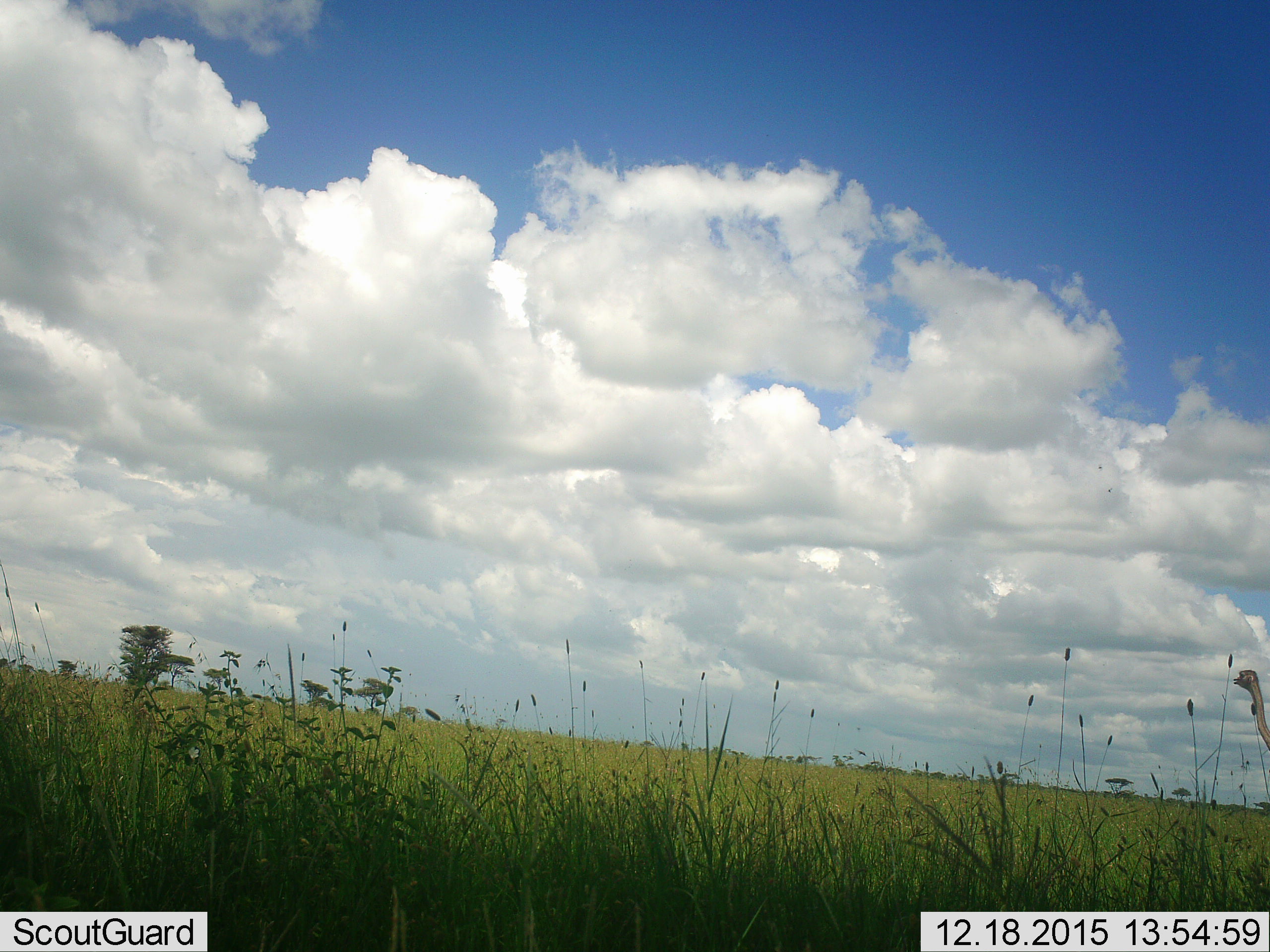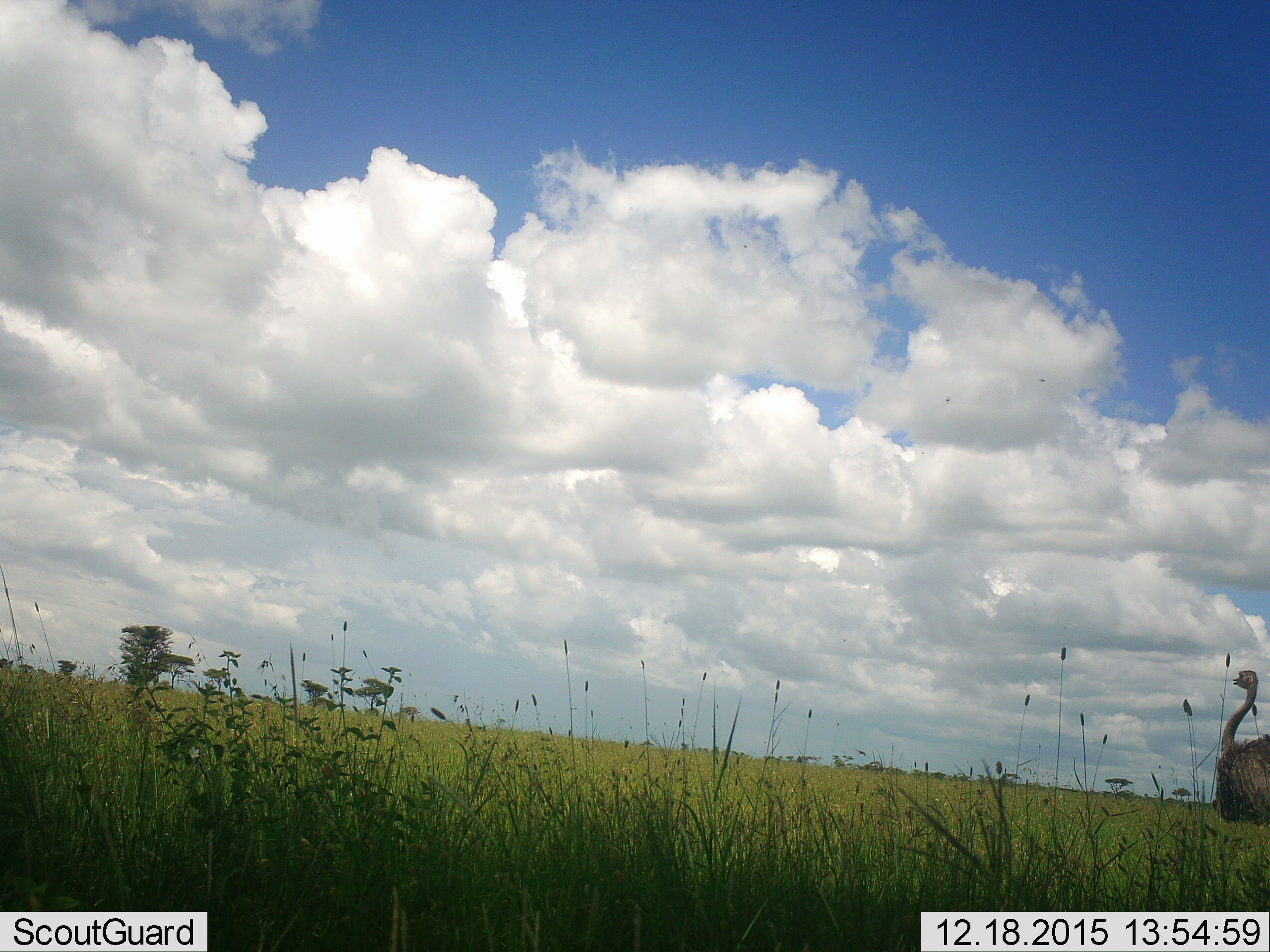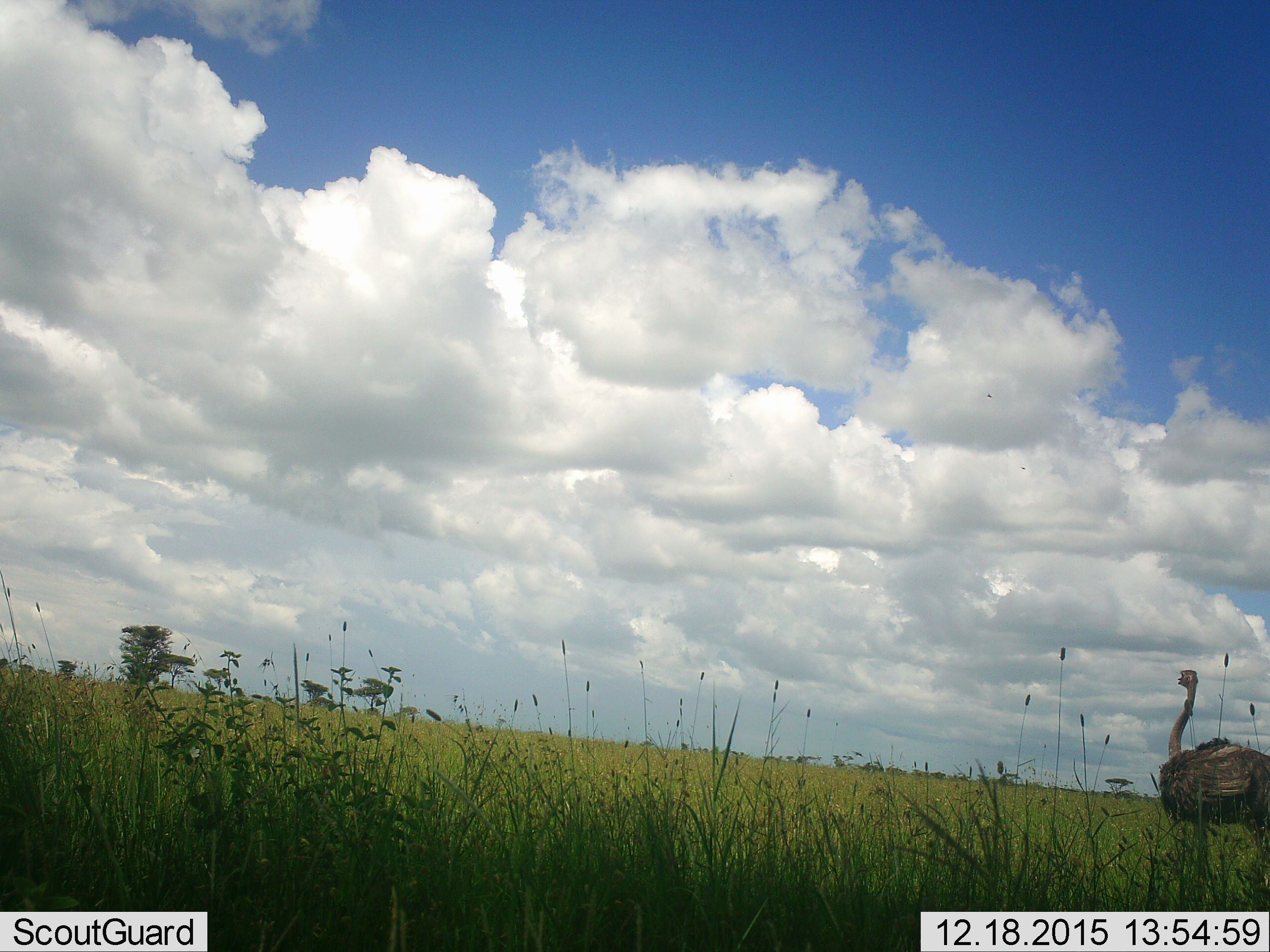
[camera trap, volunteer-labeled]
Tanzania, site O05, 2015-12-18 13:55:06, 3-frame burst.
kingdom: Animalia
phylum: Chordata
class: Aves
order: Struthioniformes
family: Struthionidae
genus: Struthio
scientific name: Struthio camelus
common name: ostrich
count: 1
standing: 0%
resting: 0%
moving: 100%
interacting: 0%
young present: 0%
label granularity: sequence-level